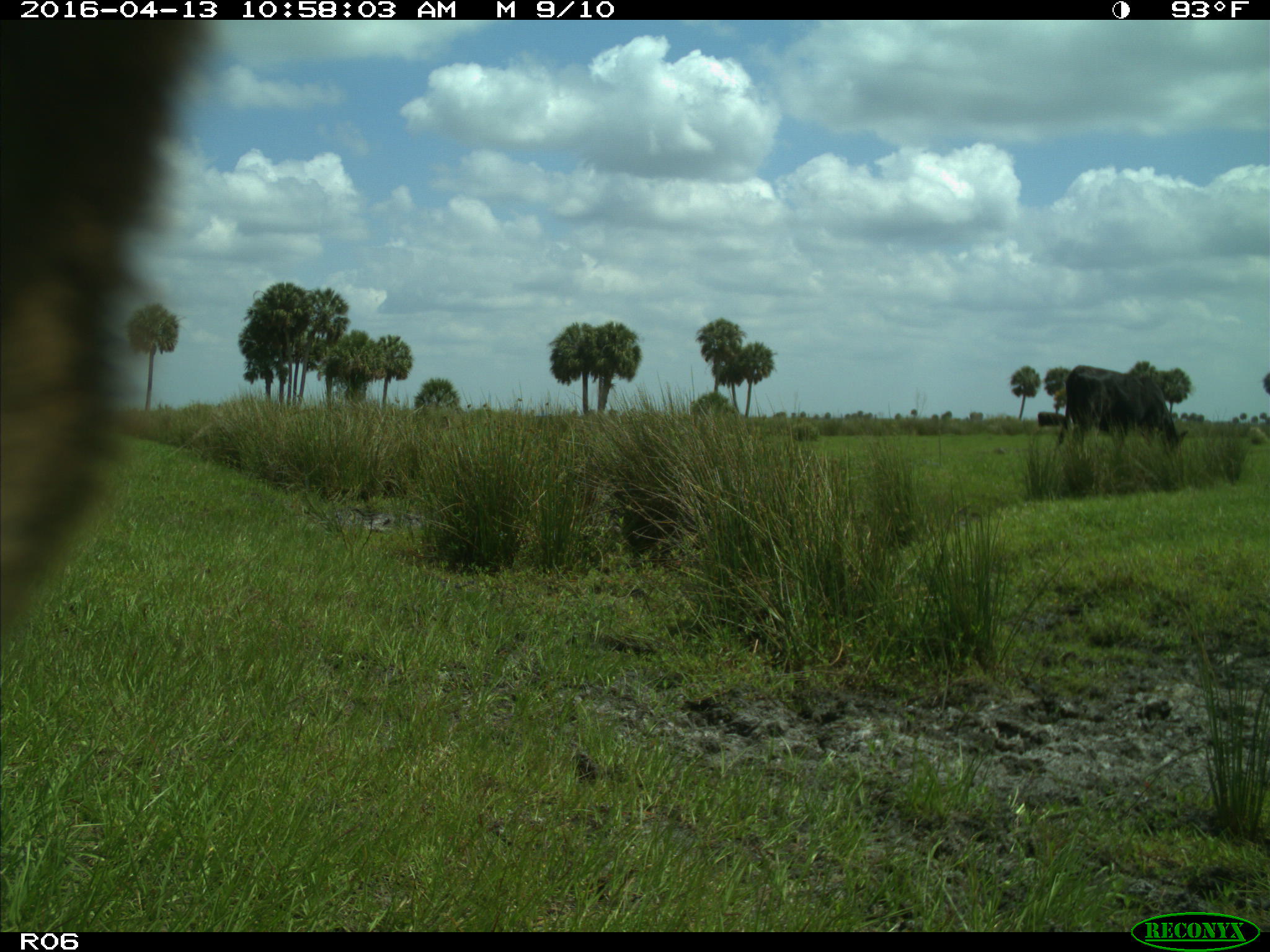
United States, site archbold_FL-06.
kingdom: Animalia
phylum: Chordata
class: Mammalia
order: Artiodactyla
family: Bovidae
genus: Bos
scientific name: Bos taurus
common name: domestic cow